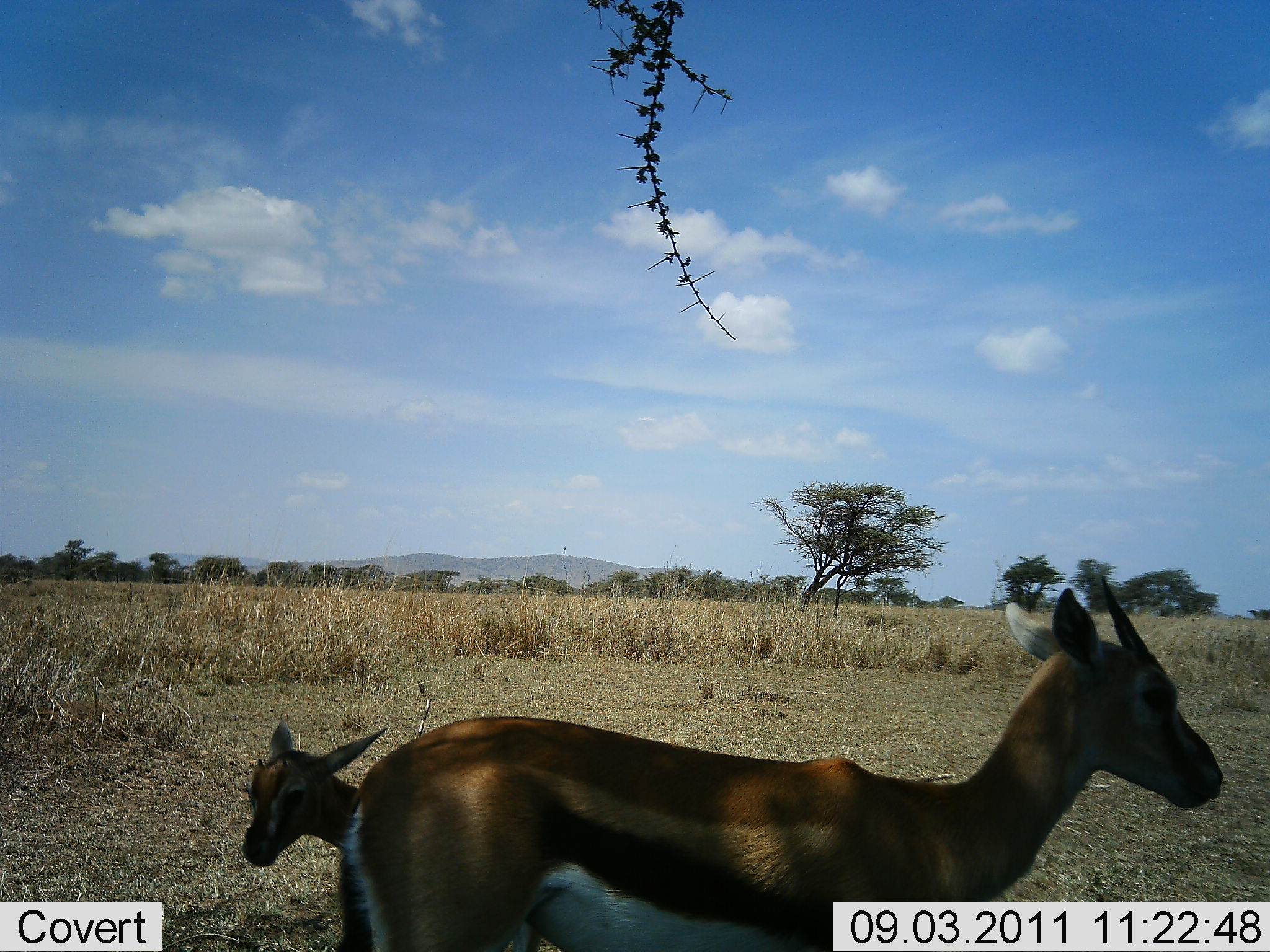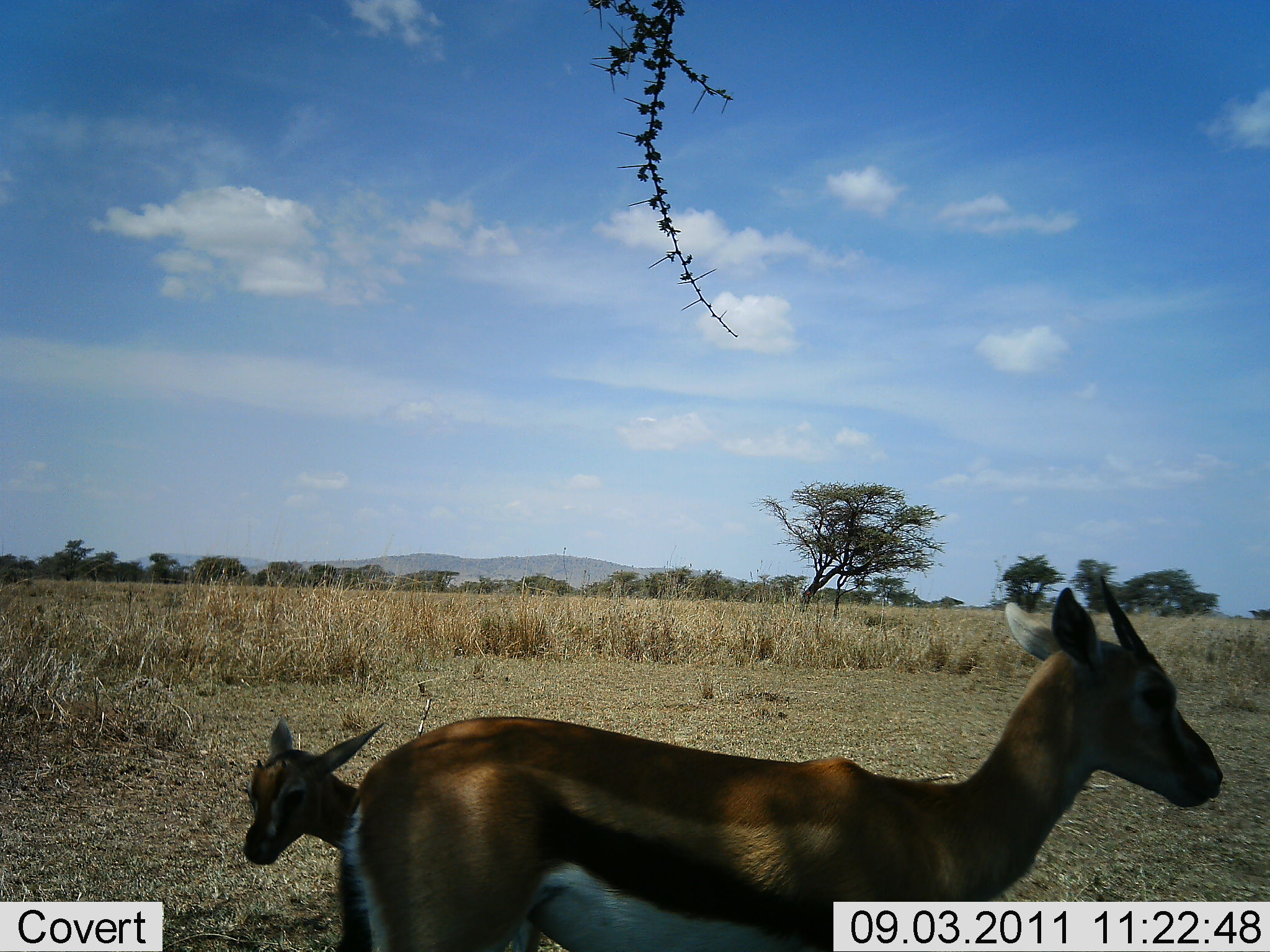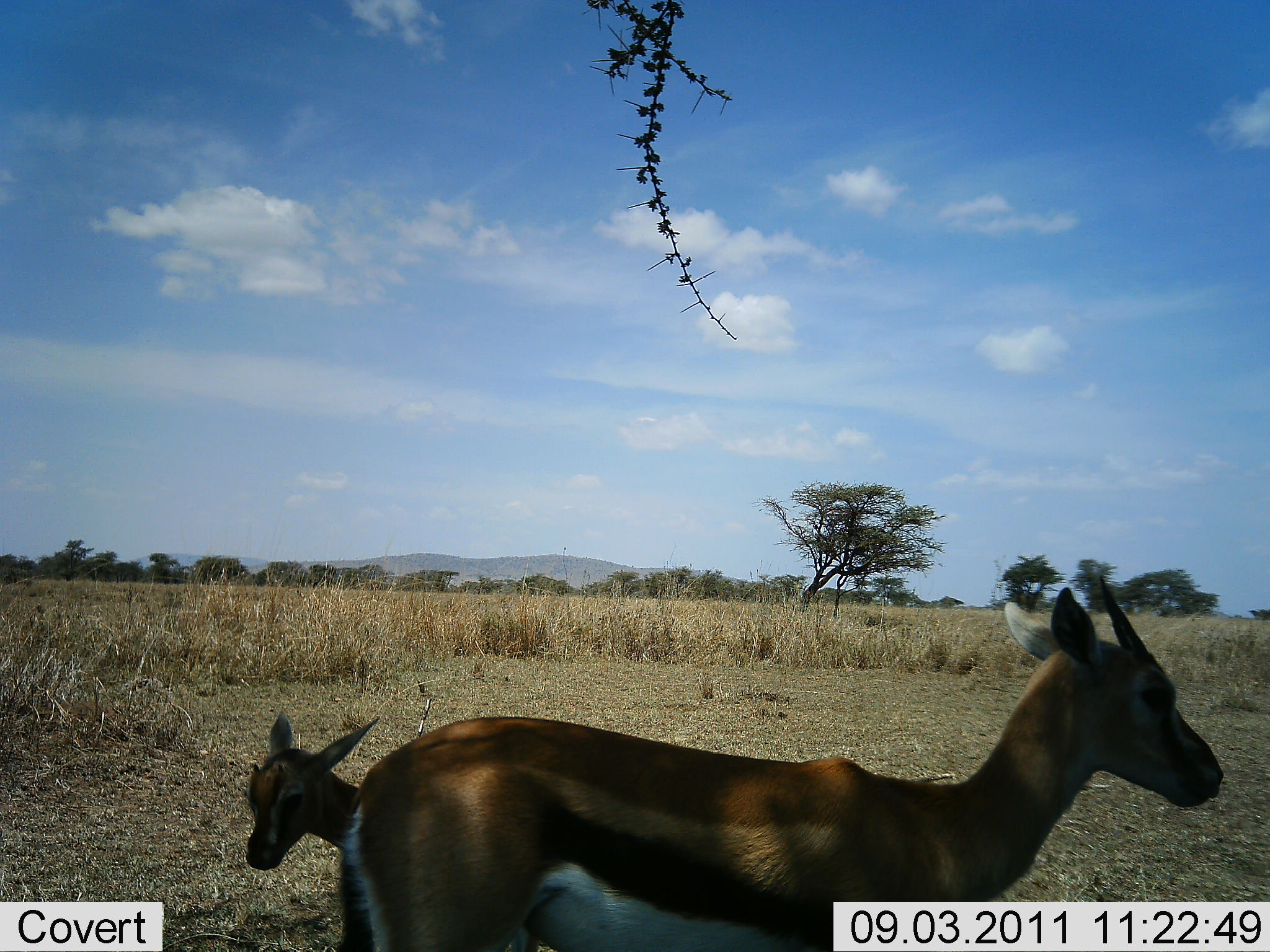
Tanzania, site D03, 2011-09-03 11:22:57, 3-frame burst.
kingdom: Animalia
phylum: Chordata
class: Mammalia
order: Artiodactyla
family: Bovidae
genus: Eudorcas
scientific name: Eudorcas thomsonii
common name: thomson's gazelle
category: gazellethomsons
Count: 2.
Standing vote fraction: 100%.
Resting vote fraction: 0%.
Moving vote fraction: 0%.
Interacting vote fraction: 0%.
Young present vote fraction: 82%.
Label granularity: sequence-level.